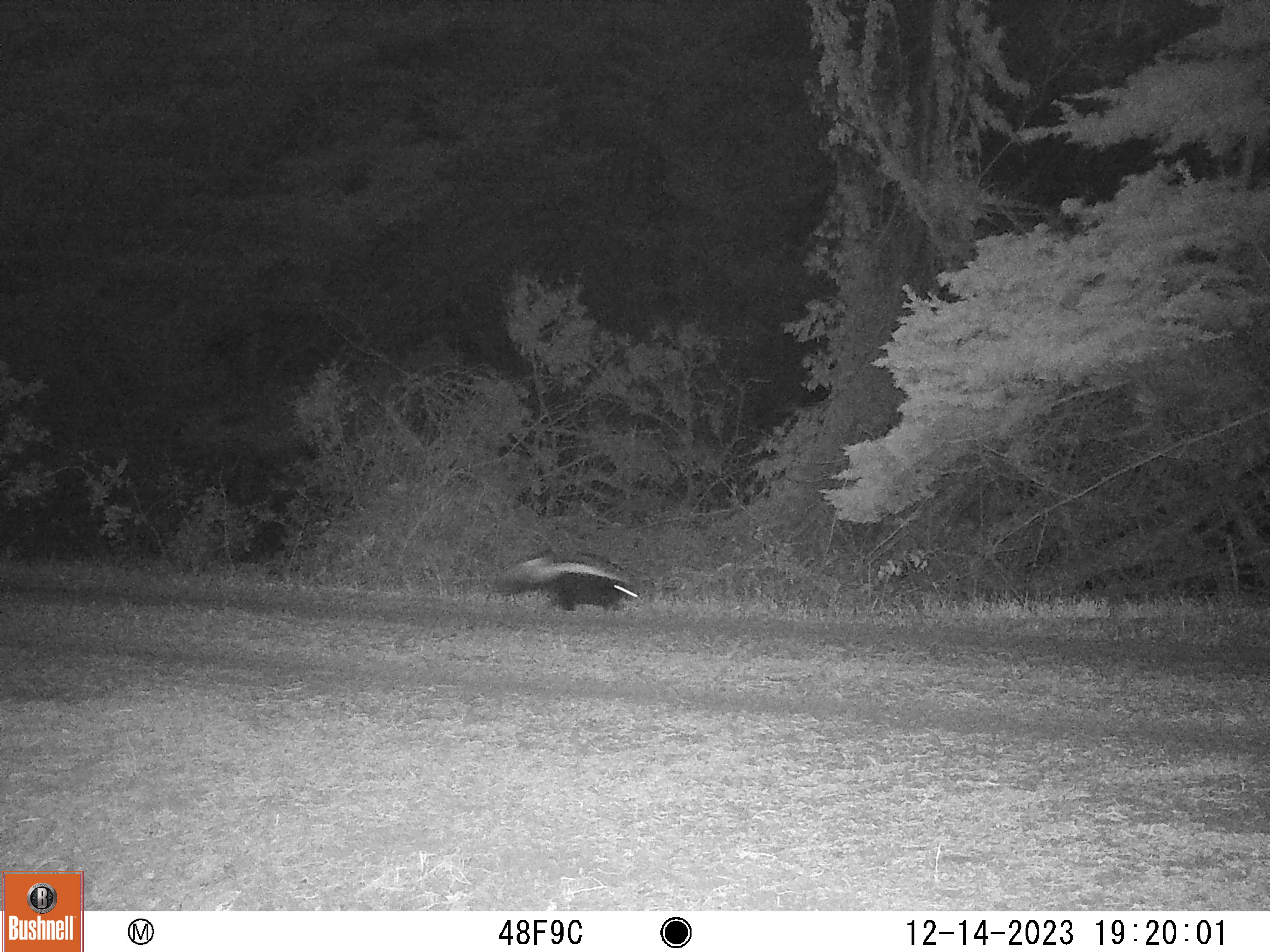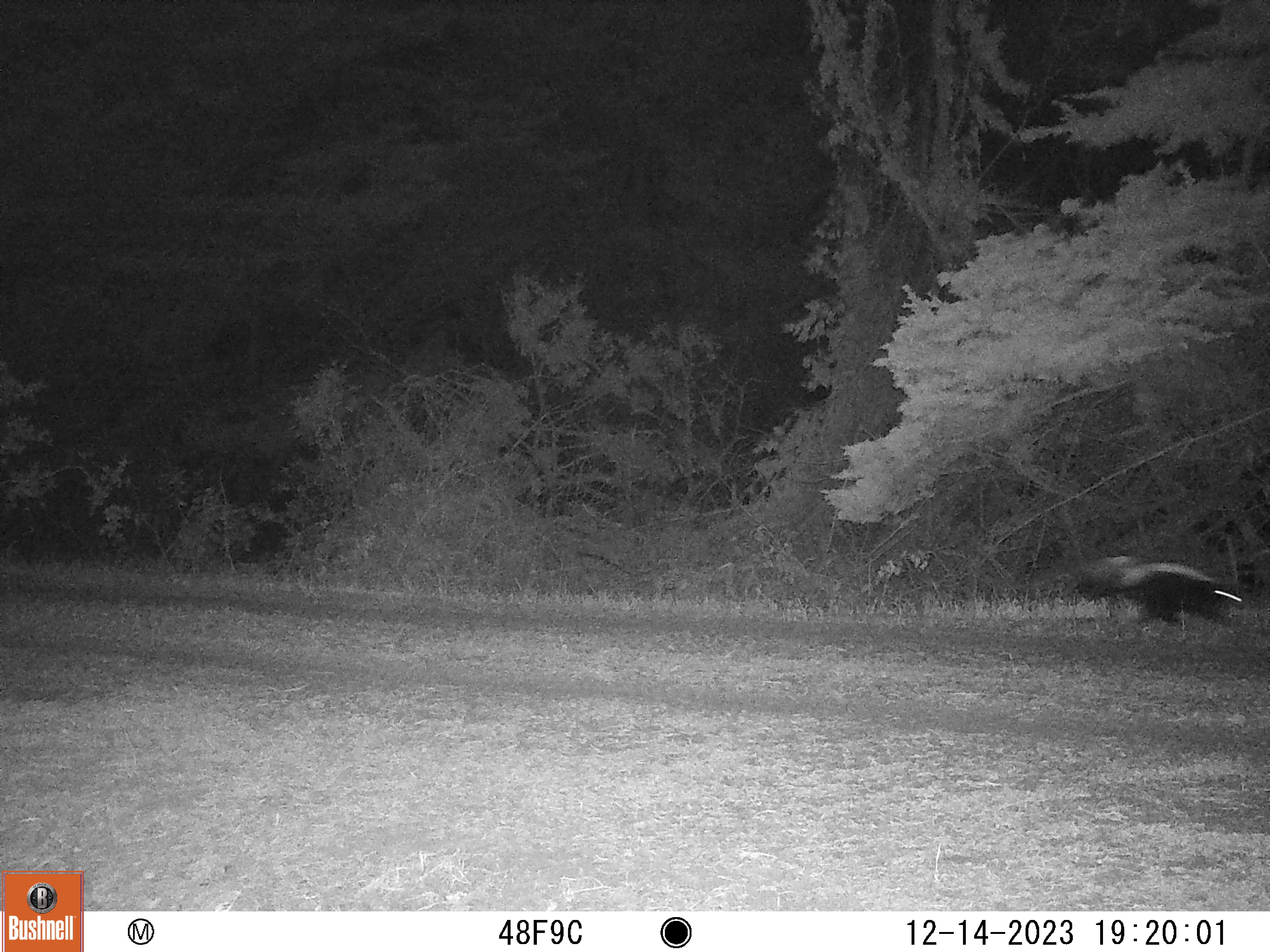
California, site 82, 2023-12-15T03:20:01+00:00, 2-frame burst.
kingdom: Animalia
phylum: Chordata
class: Mammalia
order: Carnivora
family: Mephitidae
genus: Mephitis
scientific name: Mephitis mephitis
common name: striped skunk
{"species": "striped skunk (Mephitis mephitis)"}